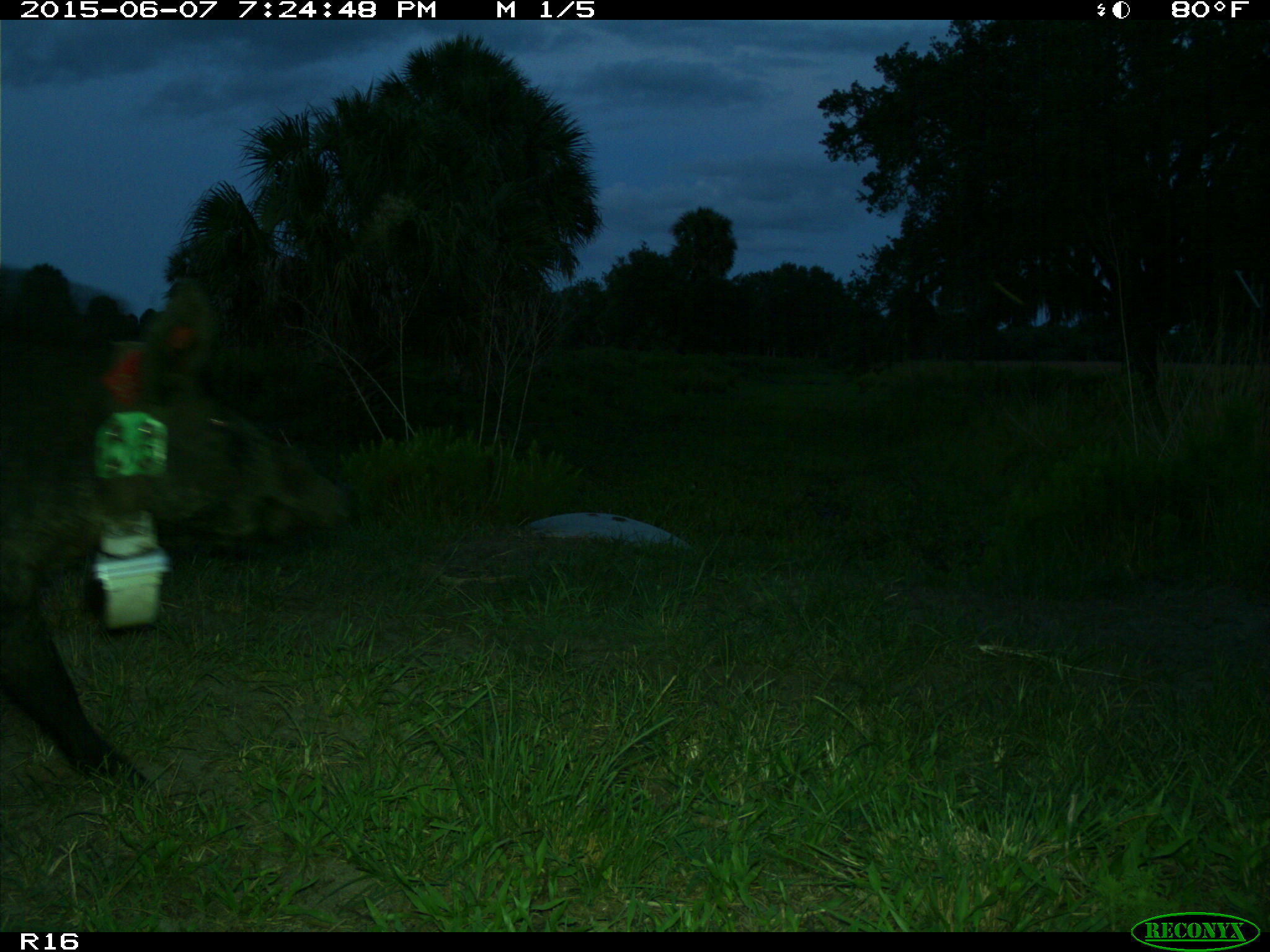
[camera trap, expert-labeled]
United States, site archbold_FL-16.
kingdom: Animalia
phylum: Chordata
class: Mammalia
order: Artiodactyla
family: Suidae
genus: Sus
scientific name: Sus scrofa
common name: wild boar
Sus scrofa (wild boar).